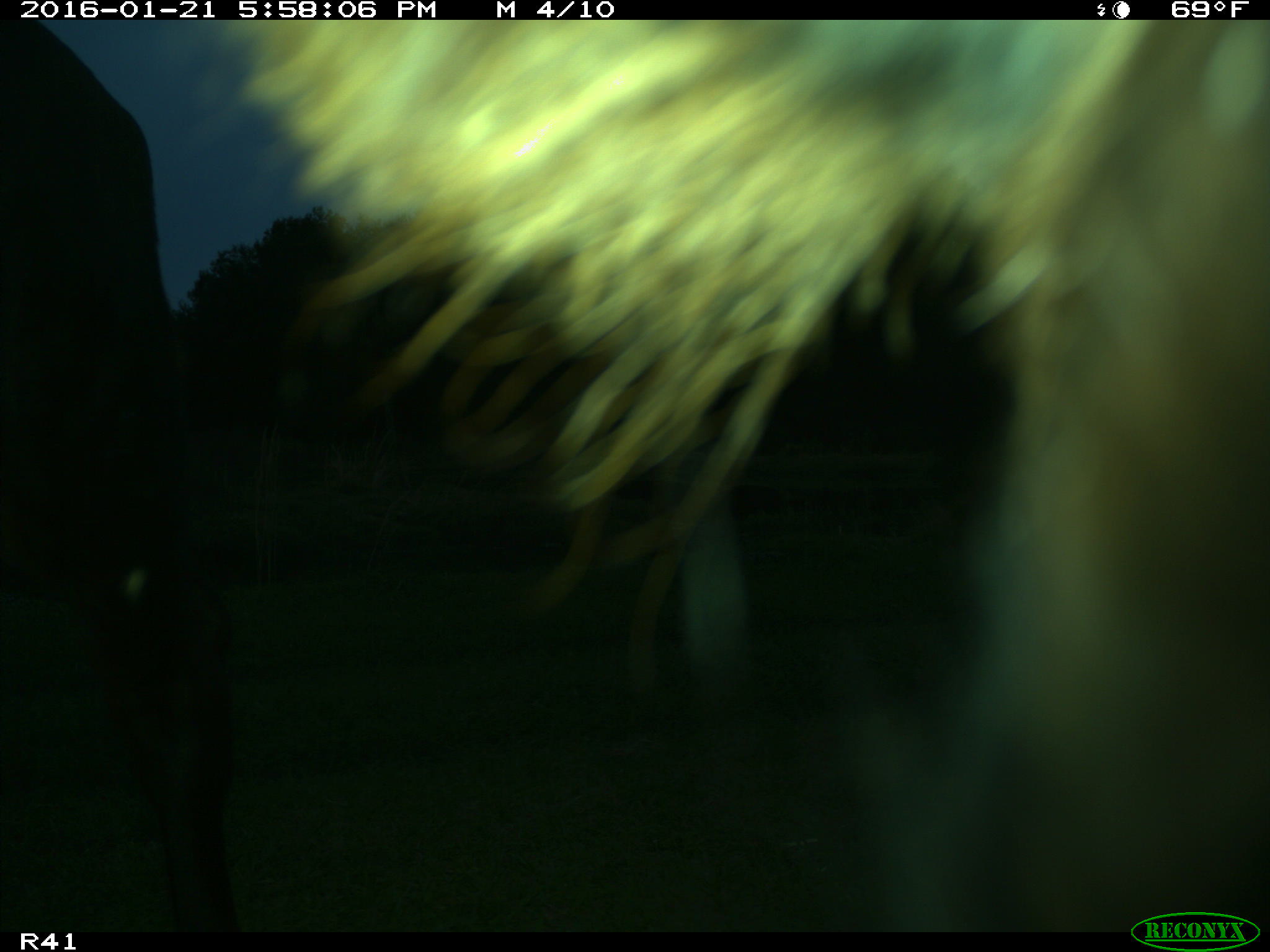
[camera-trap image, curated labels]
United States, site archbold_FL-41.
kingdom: Animalia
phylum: Chordata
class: Mammalia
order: Artiodactyla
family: Bovidae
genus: Bos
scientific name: Bos taurus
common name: domestic cow